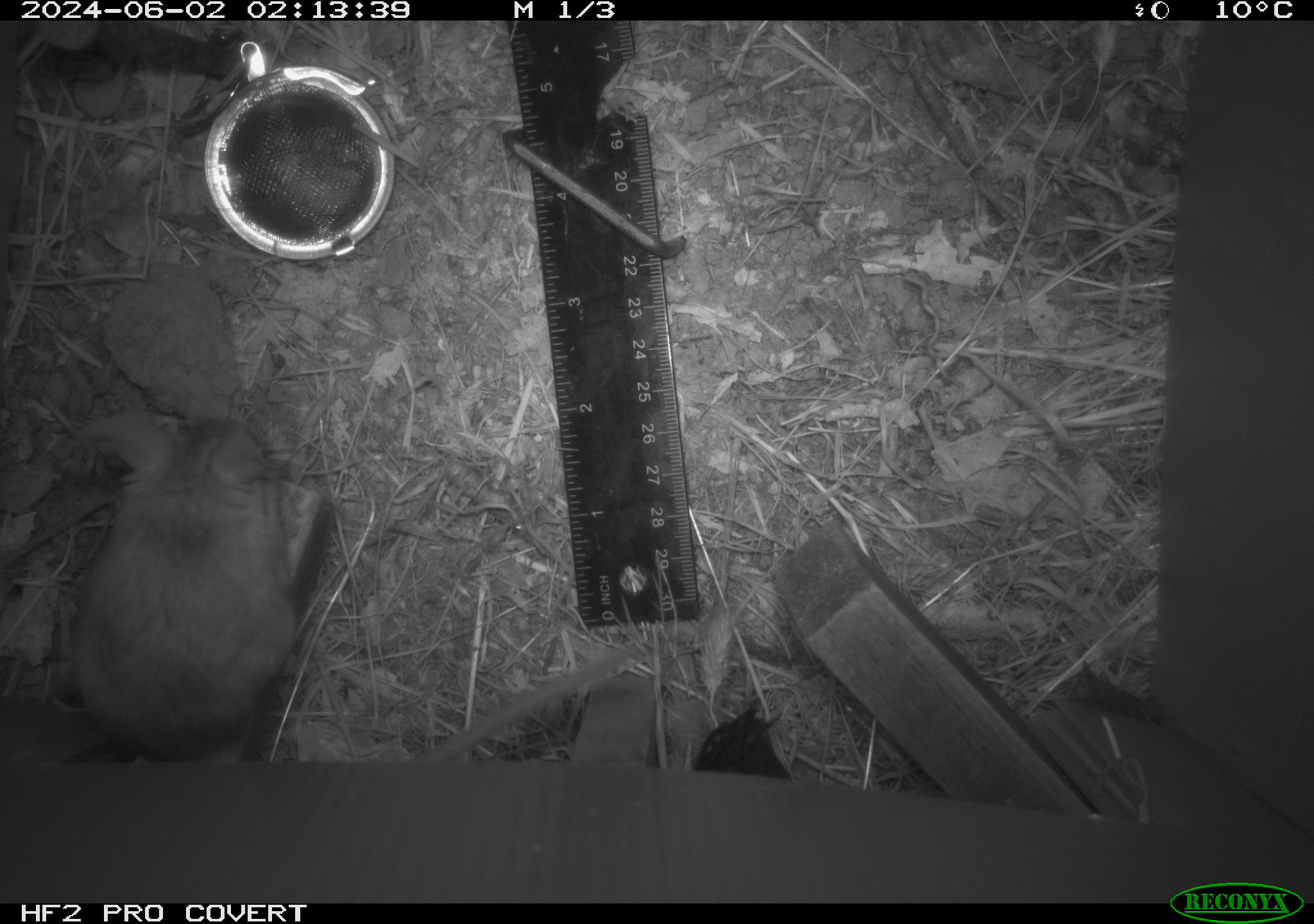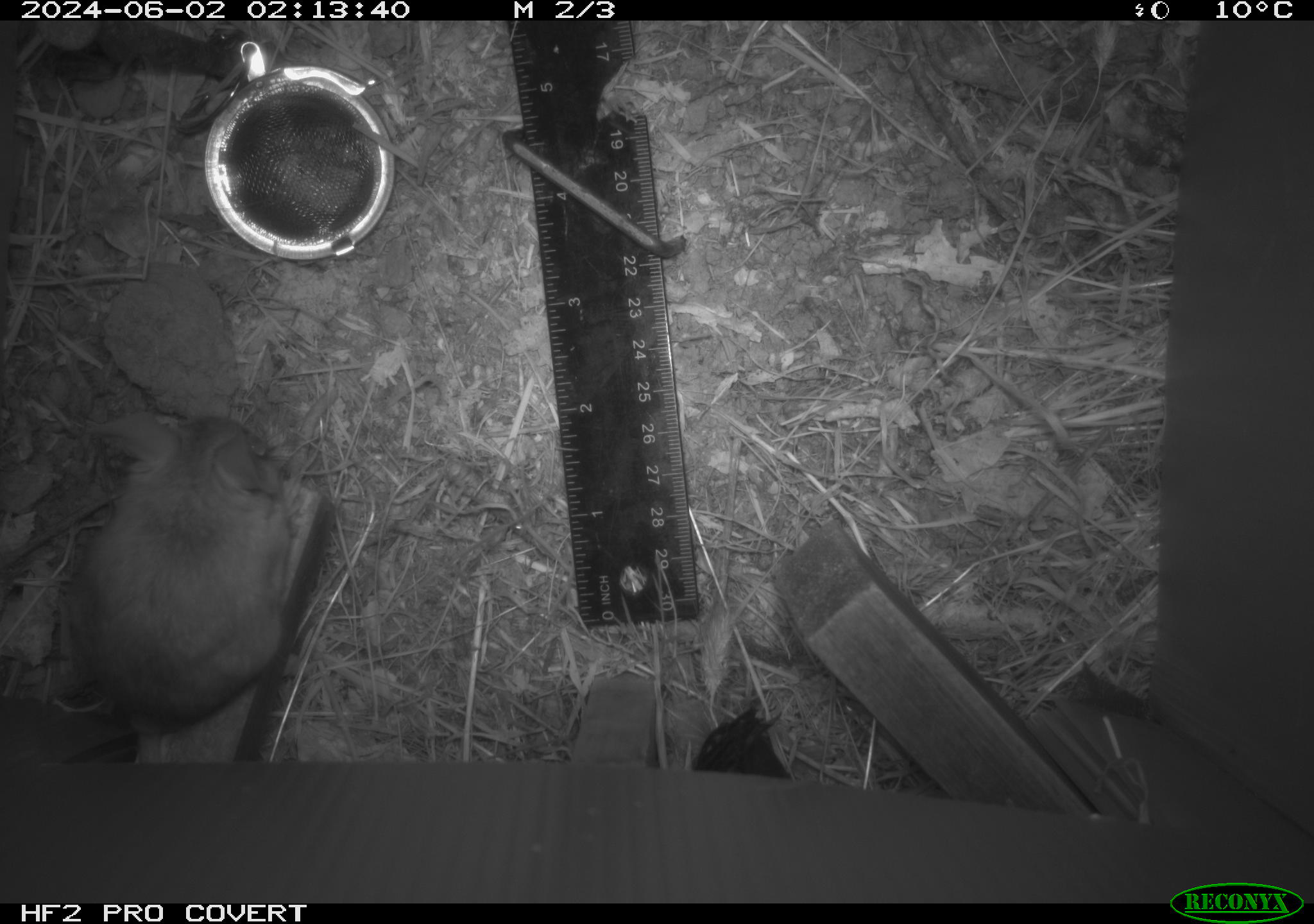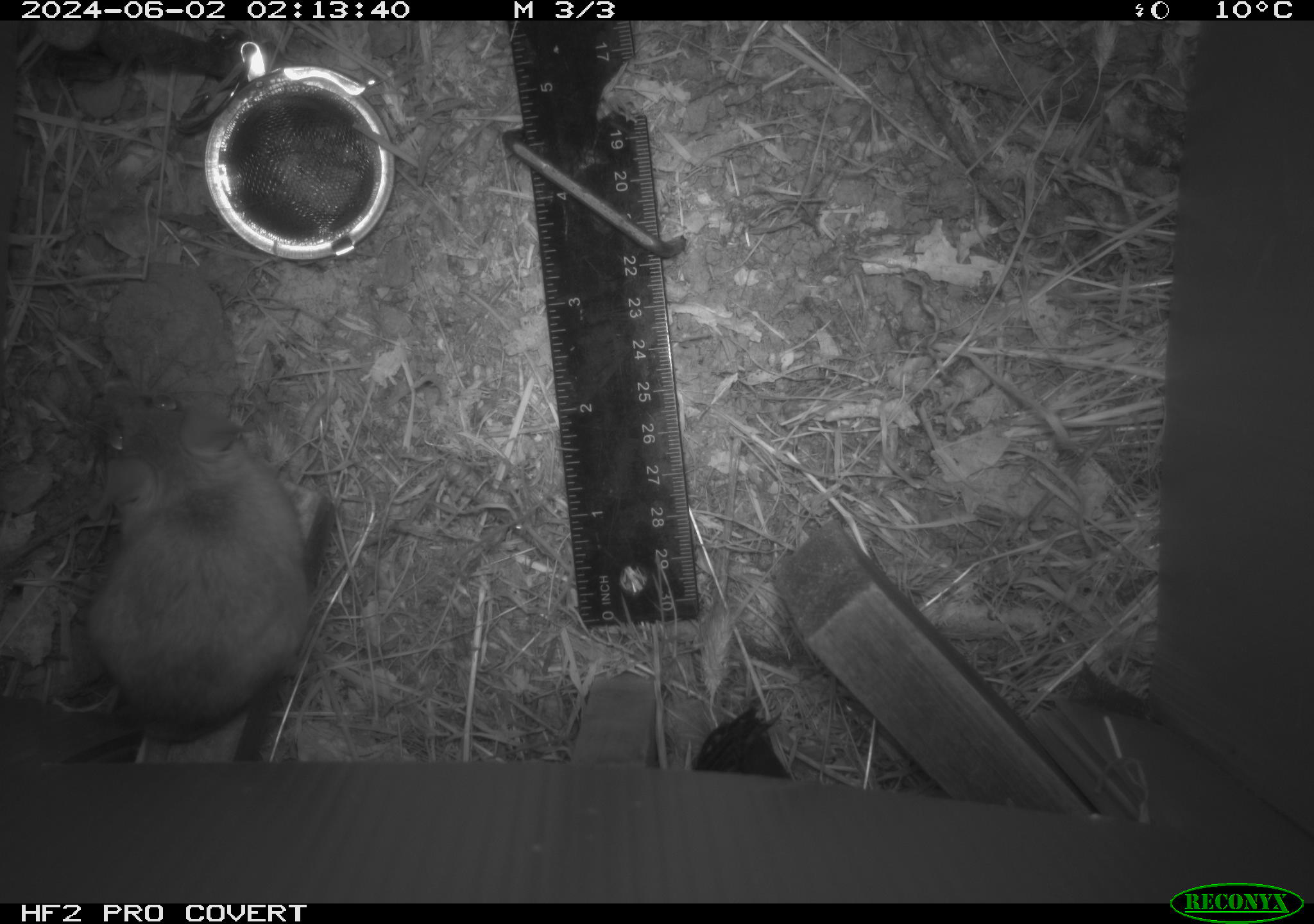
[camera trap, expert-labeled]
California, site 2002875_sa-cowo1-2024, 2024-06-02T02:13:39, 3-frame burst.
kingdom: Animalia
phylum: Chordata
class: Mammalia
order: Rodentia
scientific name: Rodentia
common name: rodent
Rodent (Rodentia).